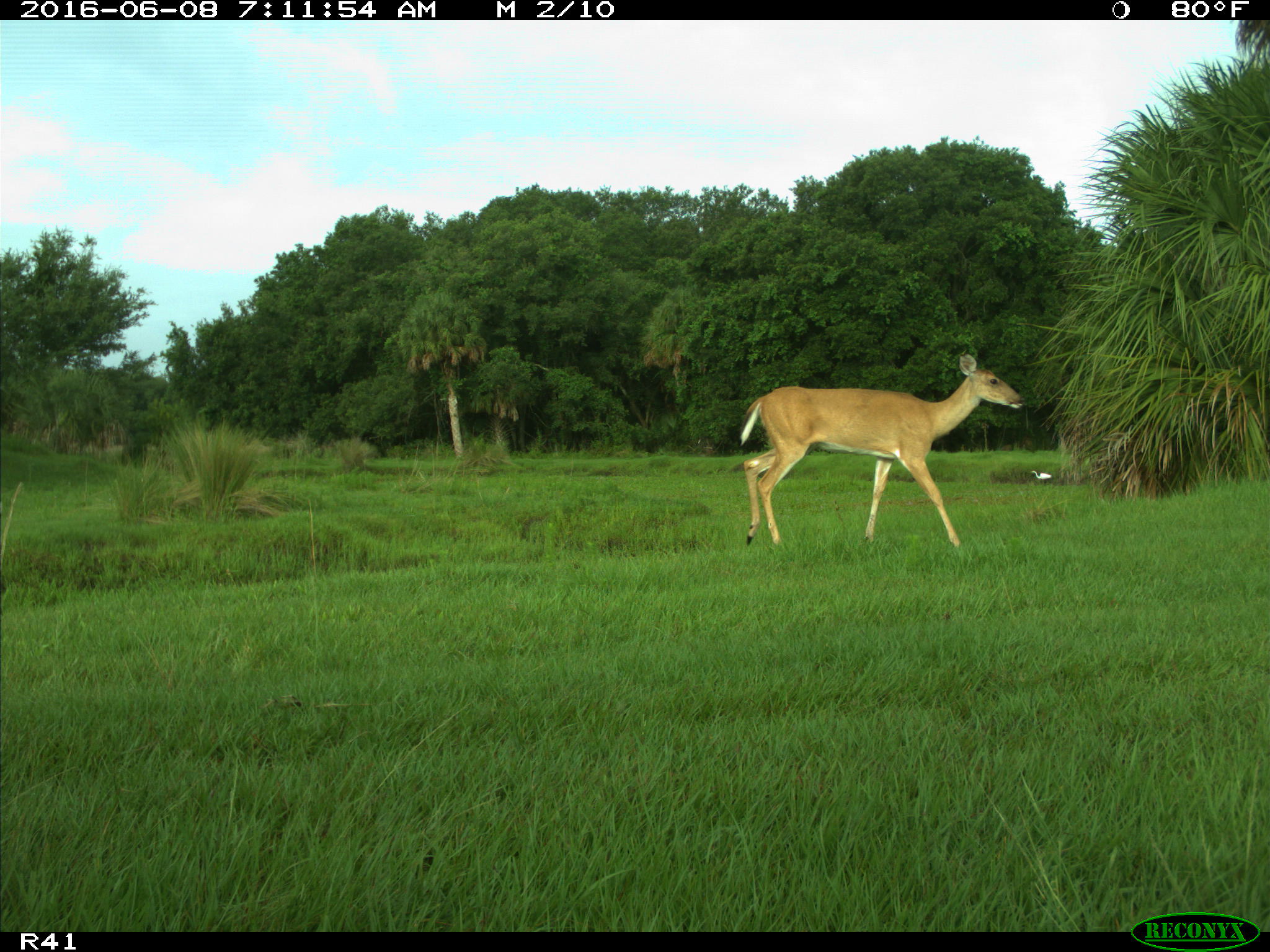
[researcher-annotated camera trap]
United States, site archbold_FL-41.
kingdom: Animalia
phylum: Chordata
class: Mammalia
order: Artiodactyla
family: Cervidae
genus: Odocoileus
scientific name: Odocoileus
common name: deer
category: unidentified deer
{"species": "unidentified deer (deer) (Odocoileus)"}